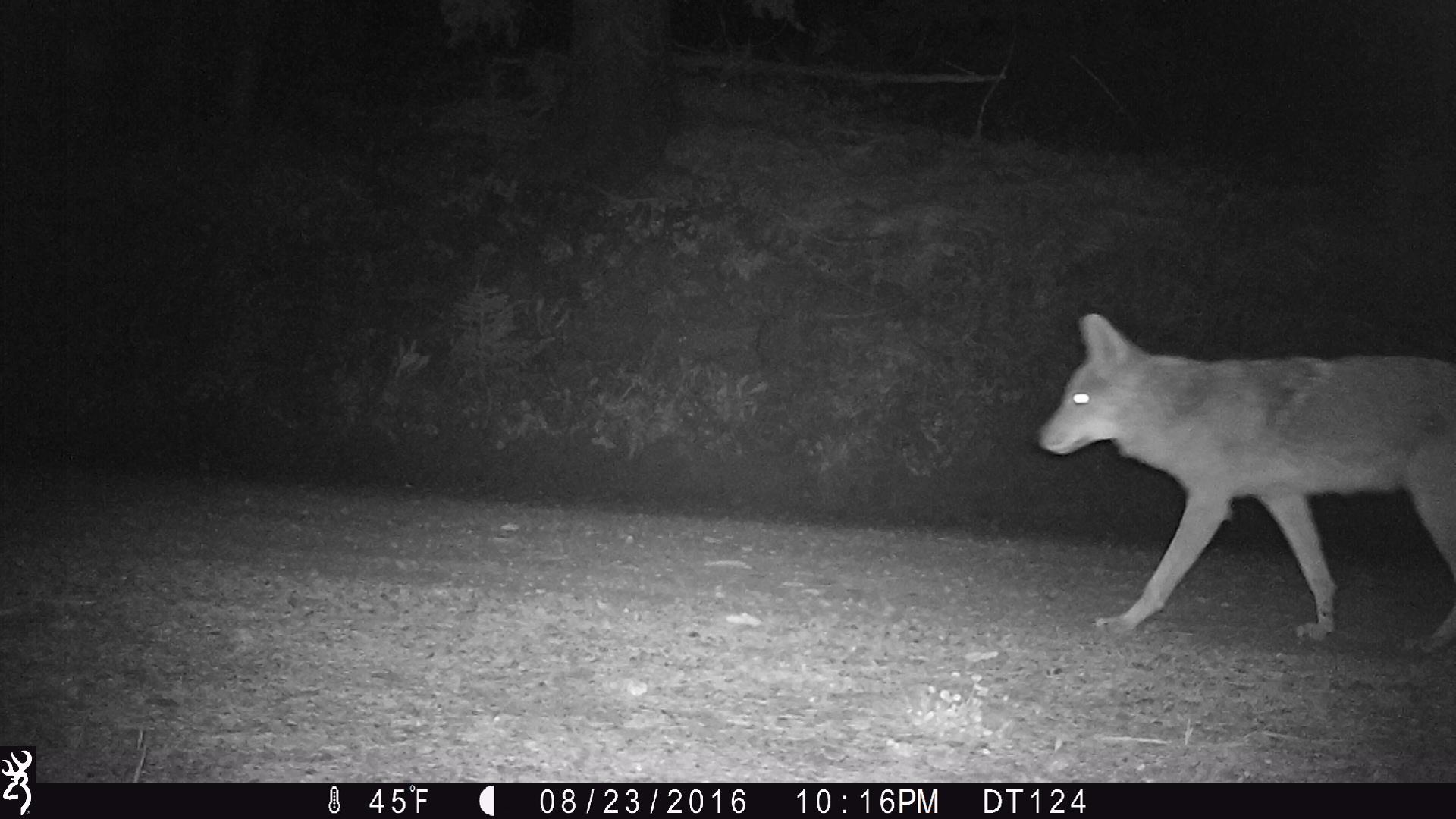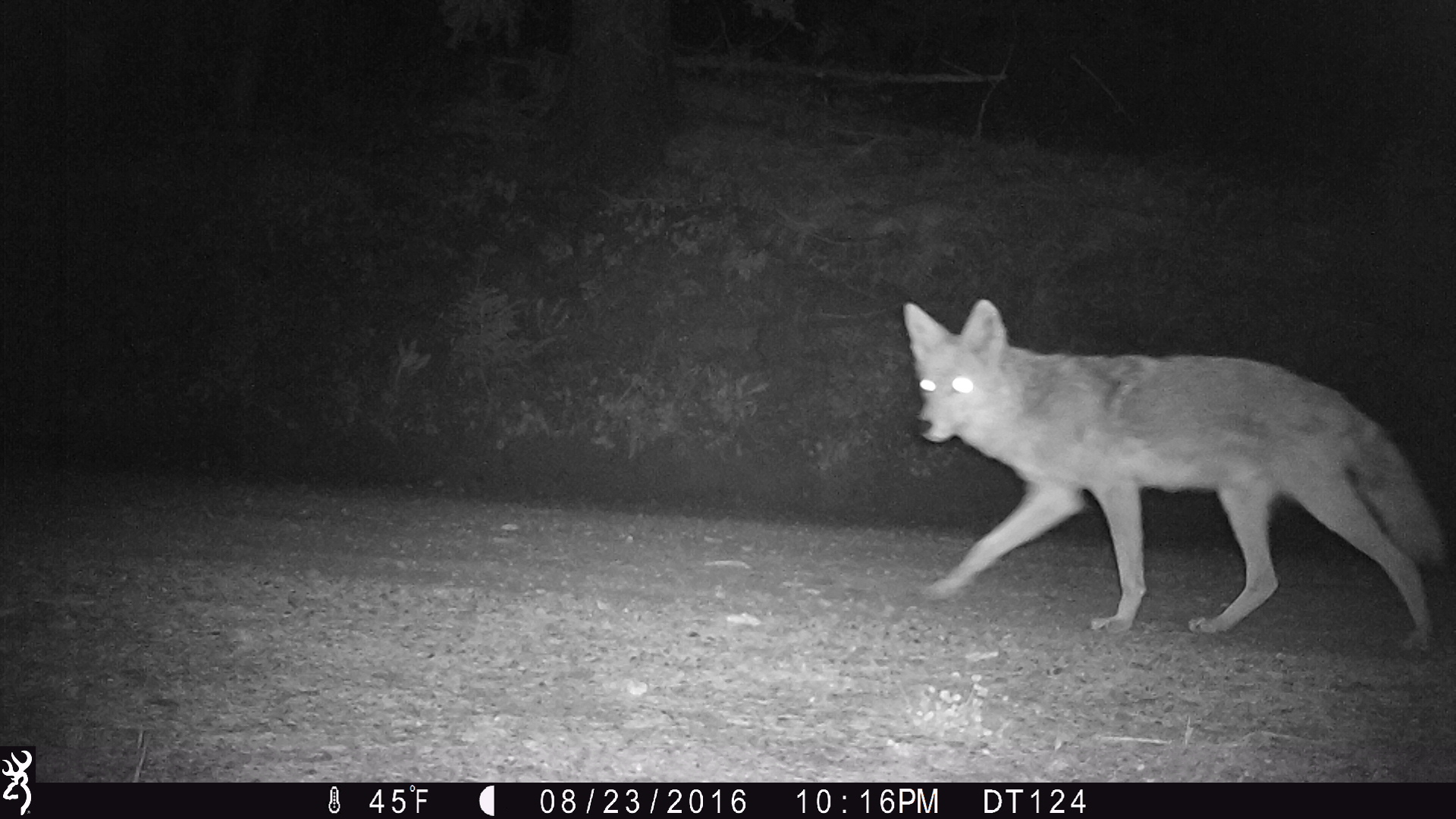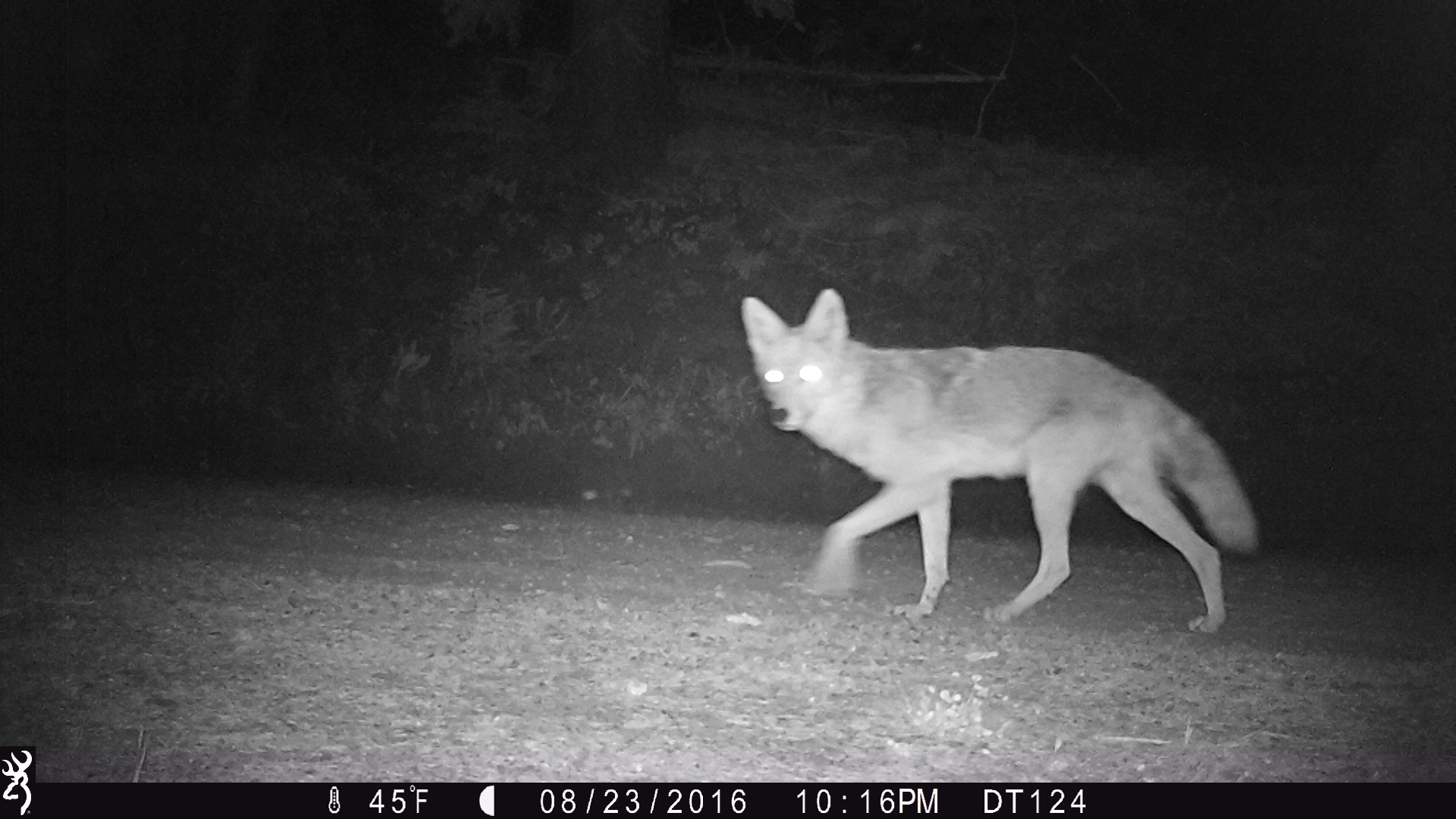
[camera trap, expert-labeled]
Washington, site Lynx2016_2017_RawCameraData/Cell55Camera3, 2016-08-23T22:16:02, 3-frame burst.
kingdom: Animalia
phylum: Chordata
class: Mammalia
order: Carnivora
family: Canidae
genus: Canis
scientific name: Canis latrans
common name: coyote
Canis latrans (coyote). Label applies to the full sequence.